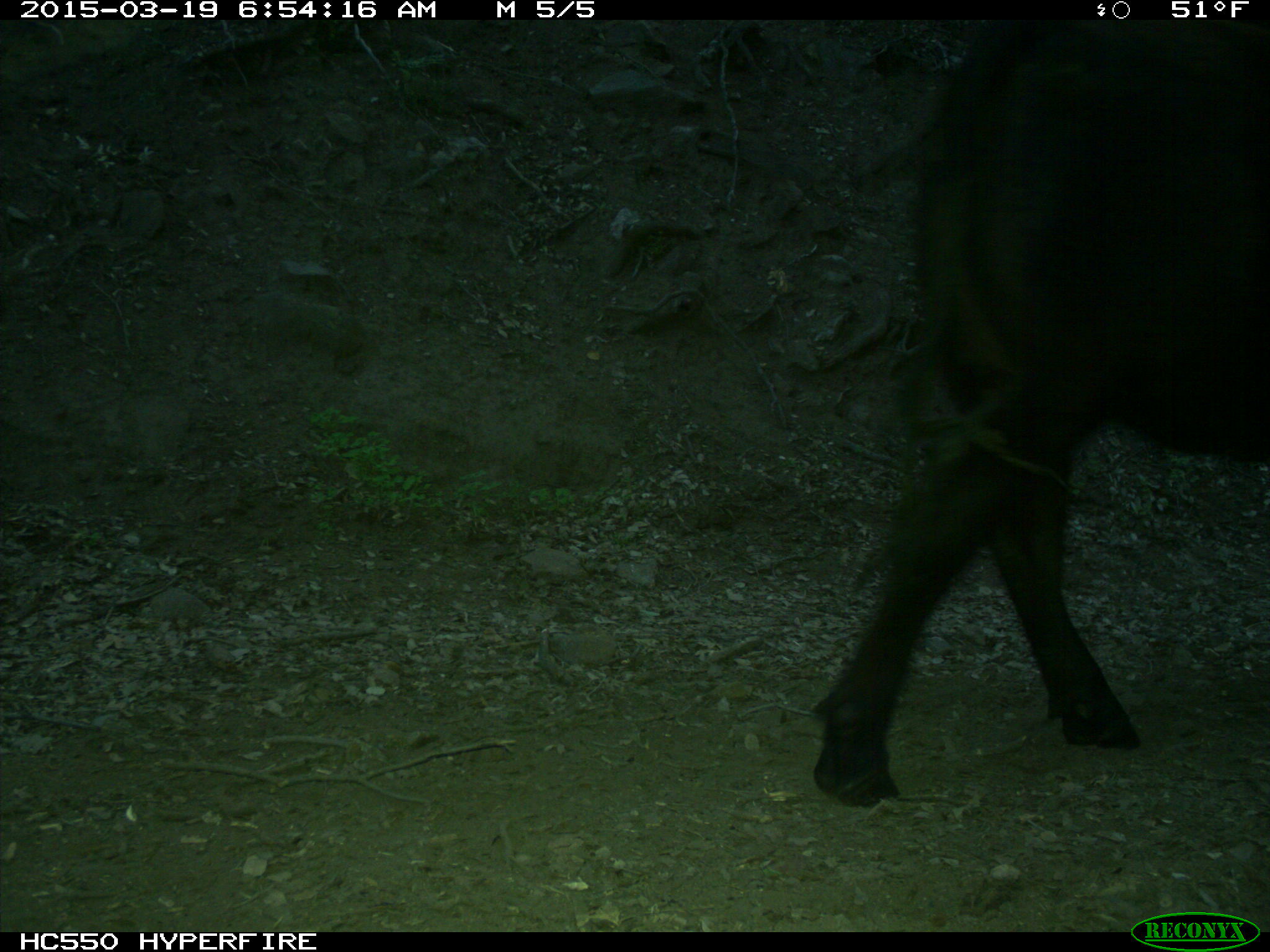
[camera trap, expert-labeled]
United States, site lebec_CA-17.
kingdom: Animalia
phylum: Chordata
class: Mammalia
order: Artiodactyla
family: Bovidae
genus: Bos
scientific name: Bos taurus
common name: domestic cow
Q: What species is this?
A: Bos taurus (domestic cow).